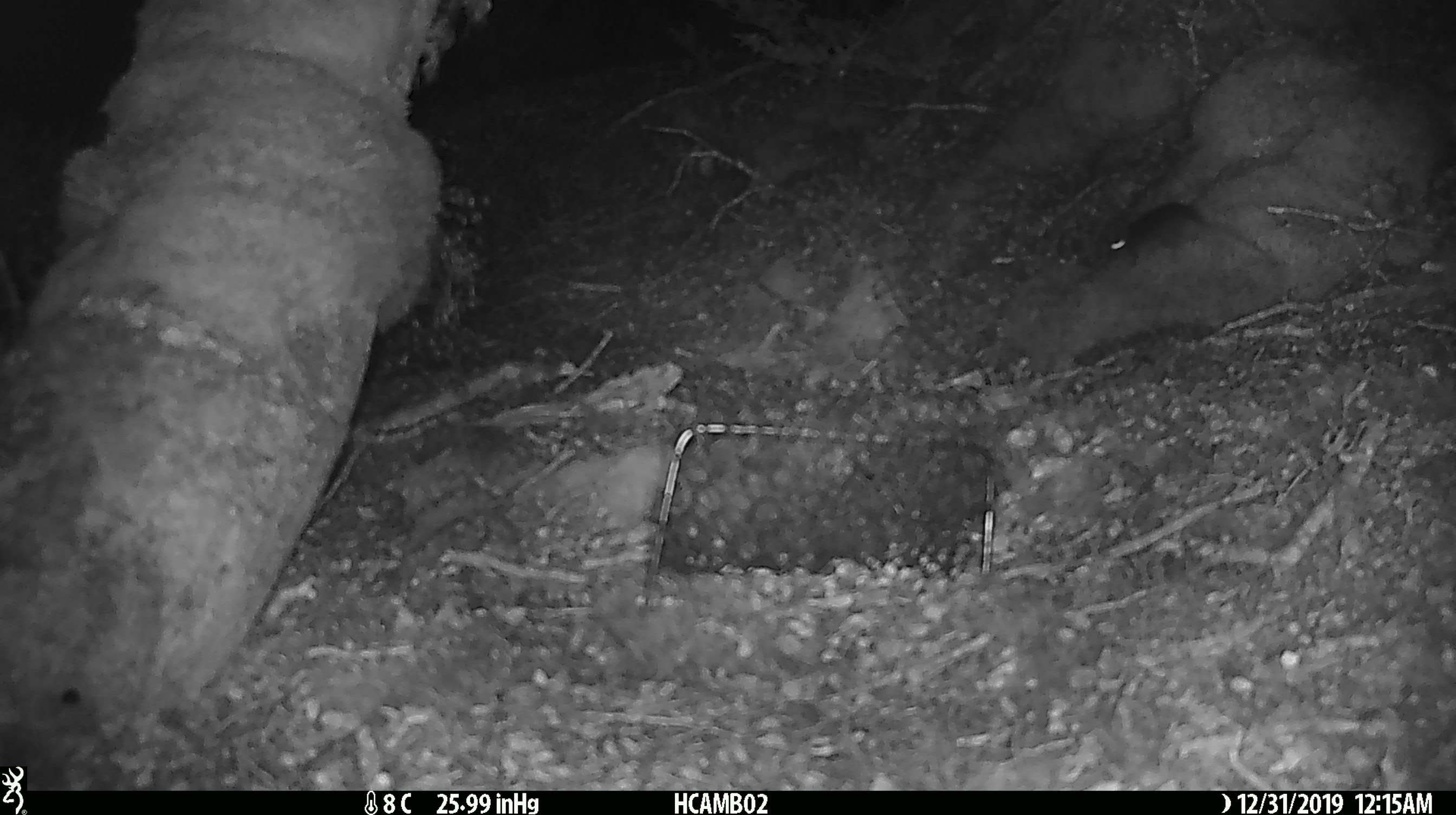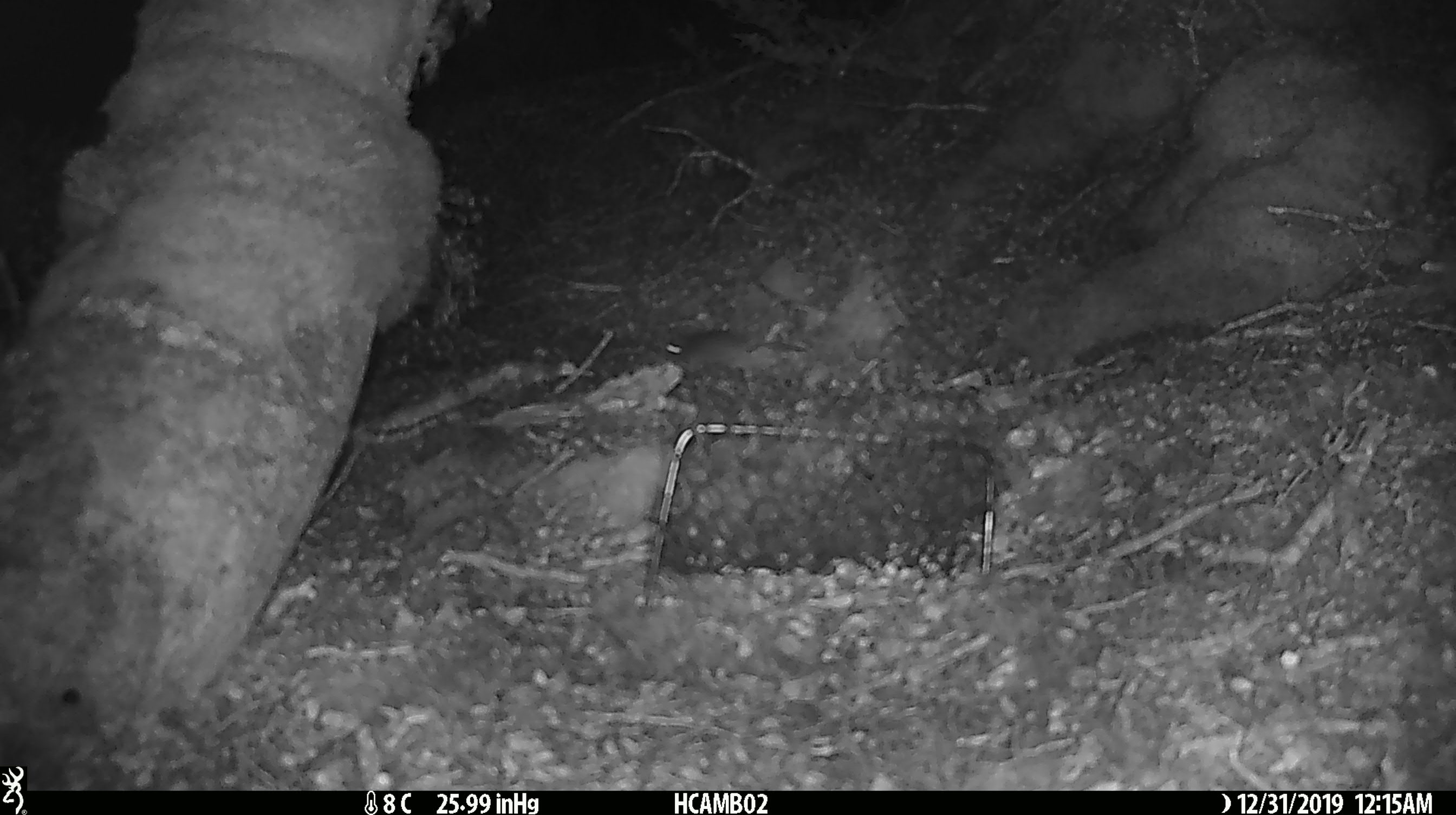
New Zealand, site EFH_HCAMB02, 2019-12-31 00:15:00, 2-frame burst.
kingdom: Animalia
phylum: Chordata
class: Mammalia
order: Rodentia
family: Muridae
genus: Mus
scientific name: Mus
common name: mouse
Mouse (Mus).